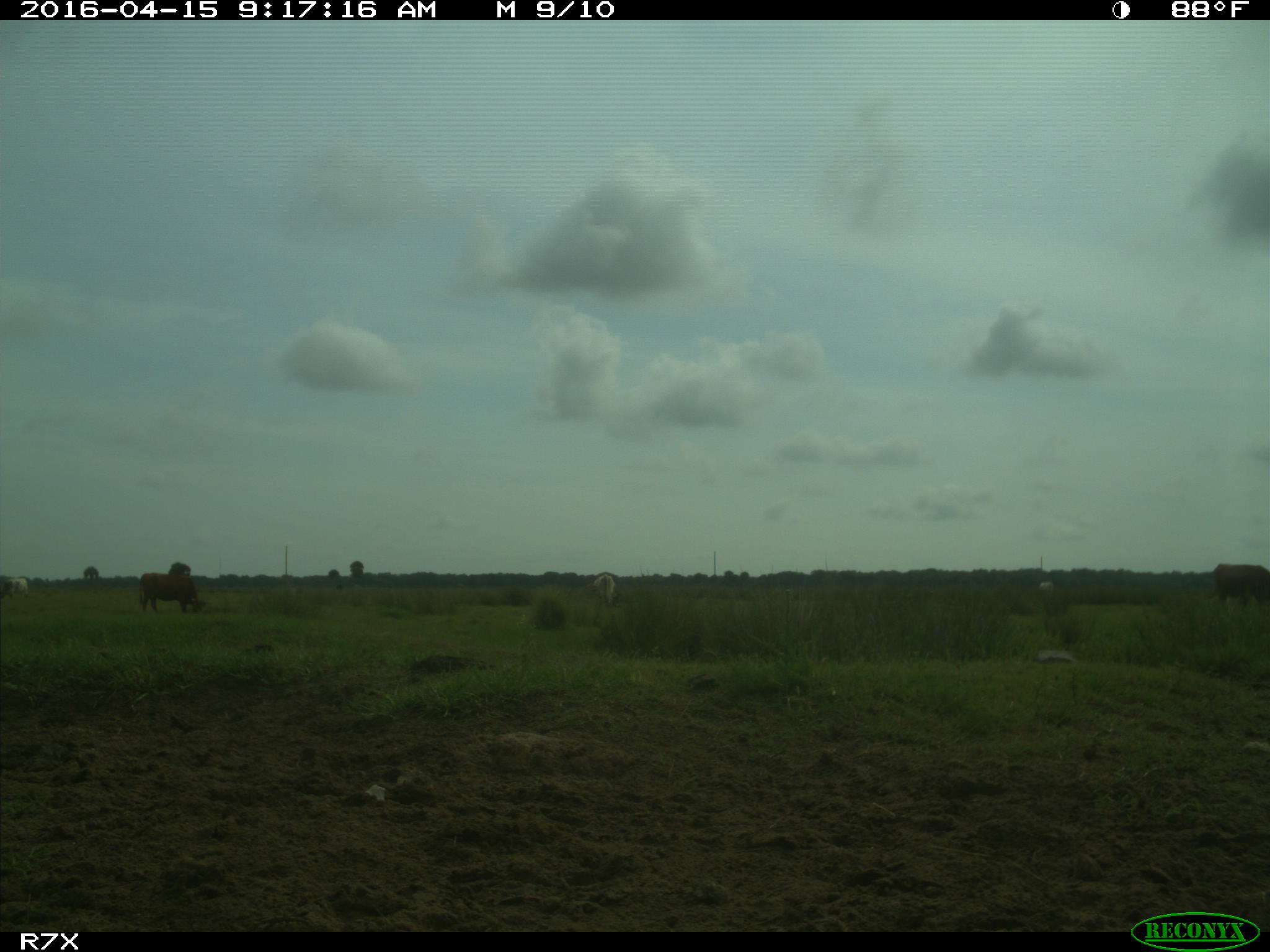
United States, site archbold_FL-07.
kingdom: Animalia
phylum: Chordata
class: Mammalia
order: Artiodactyla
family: Bovidae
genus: Bos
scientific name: Bos taurus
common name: domestic cow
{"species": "Bos taurus (domestic cow)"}